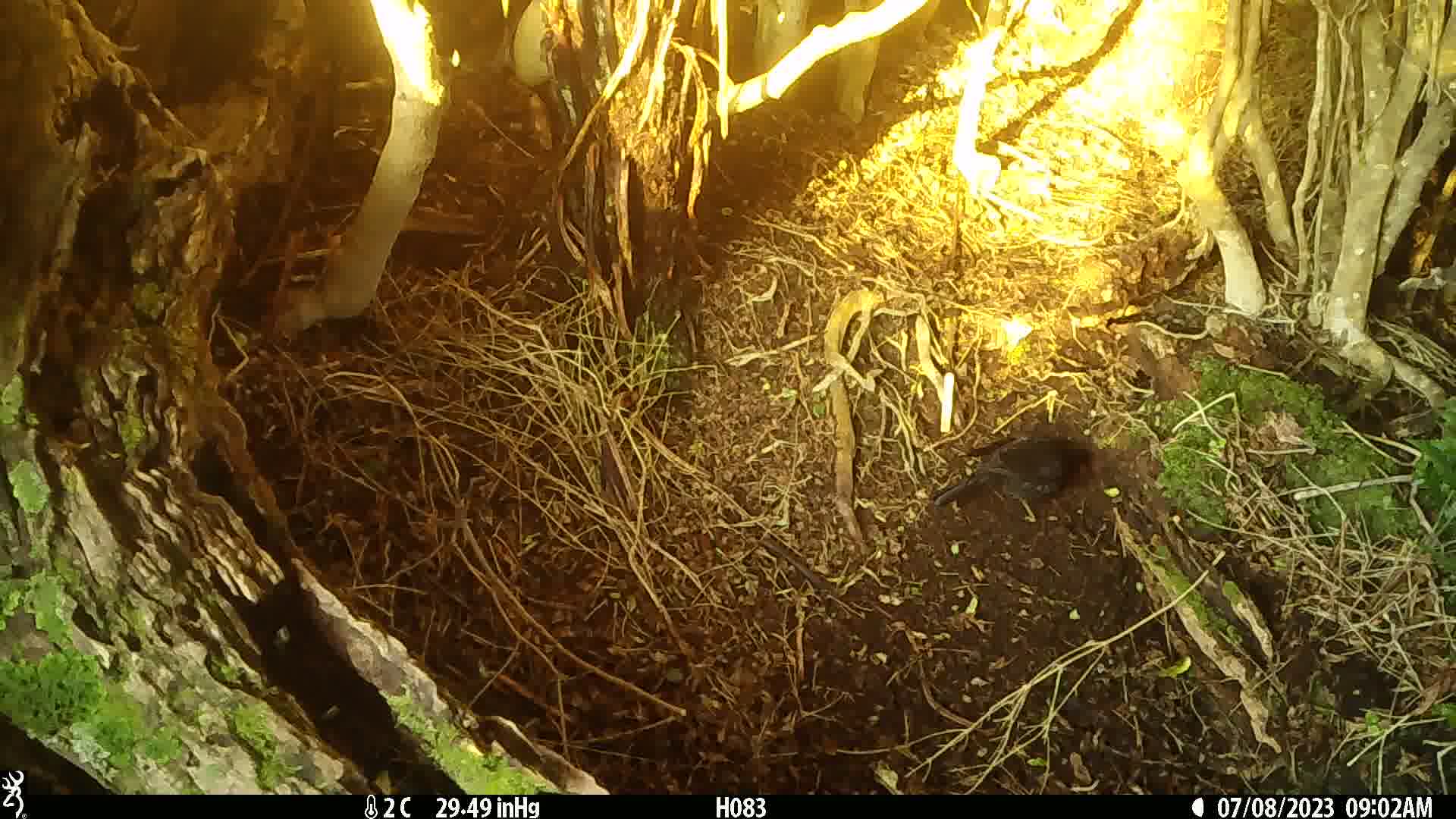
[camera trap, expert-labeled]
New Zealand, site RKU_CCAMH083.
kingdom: Animalia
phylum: Chordata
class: Aves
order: Passeriformes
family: Turdidae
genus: Turdus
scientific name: Turdus merula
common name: eurasian blackbird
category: blackbird